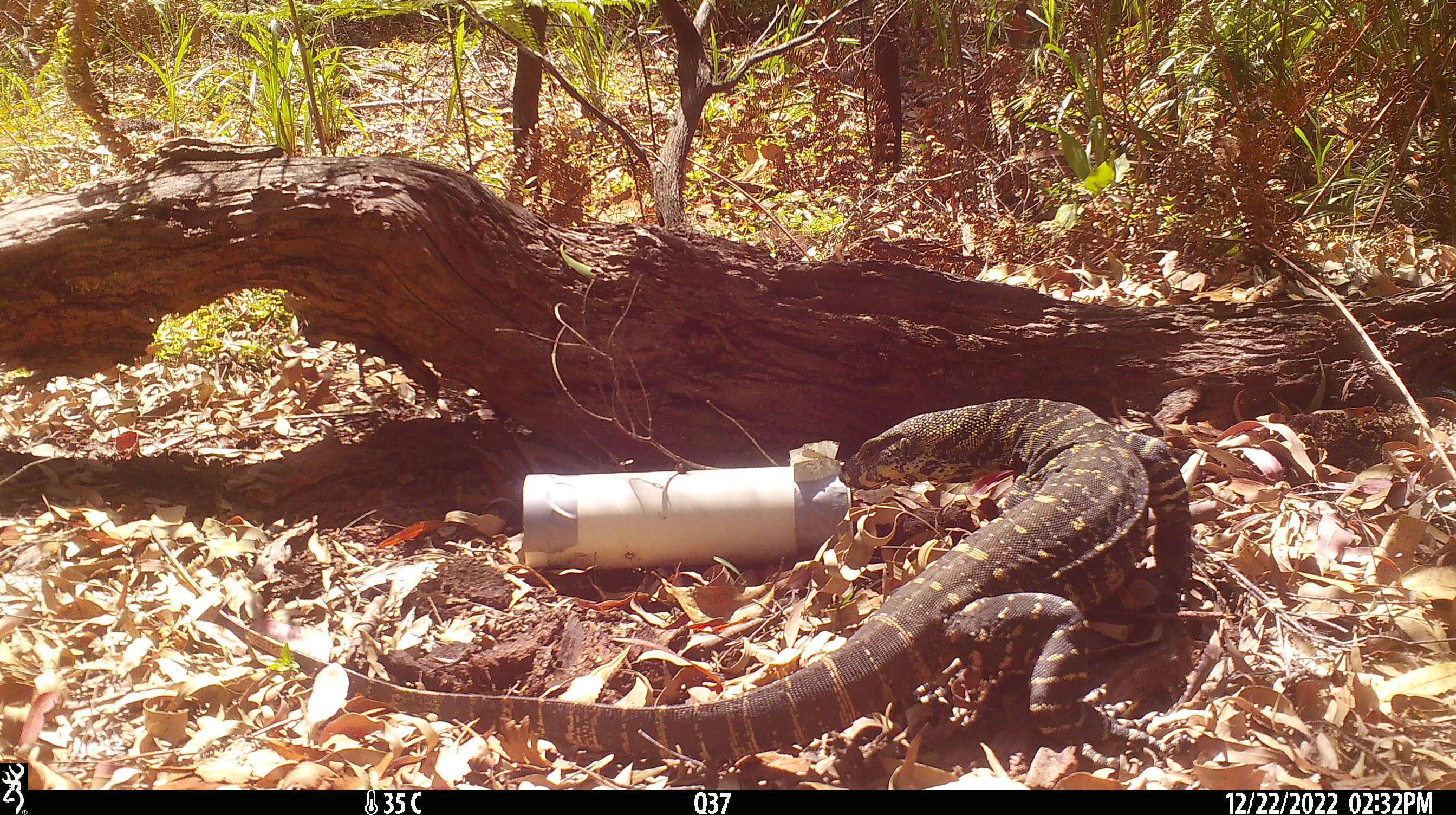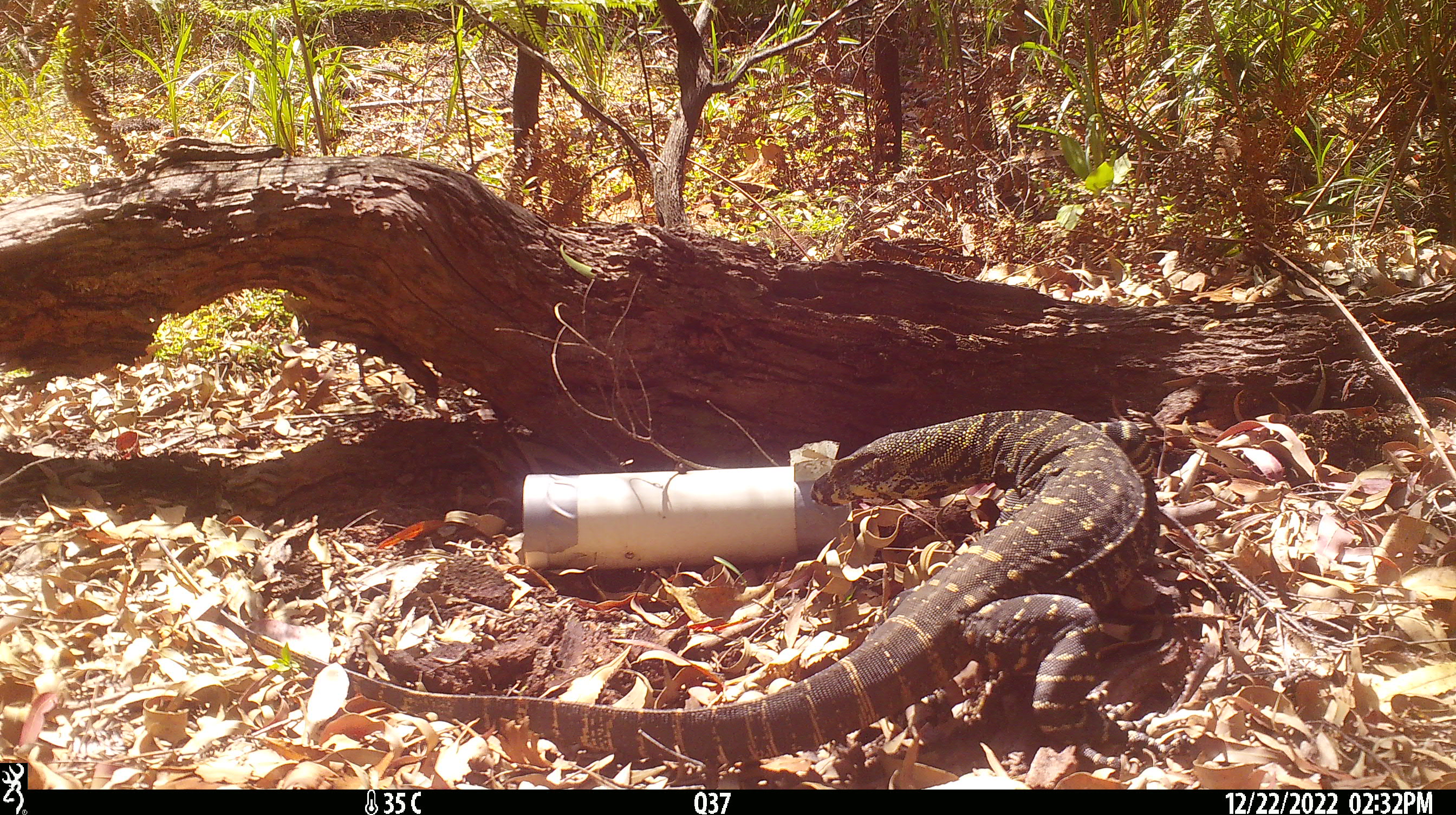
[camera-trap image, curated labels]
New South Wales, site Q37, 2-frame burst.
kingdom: Animalia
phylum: Chordata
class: Reptilia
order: Squamata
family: Varanidae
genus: Varanus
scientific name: Varanus varius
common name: lace monitor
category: goanna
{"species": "goanna (lace monitor) (Varanus varius)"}